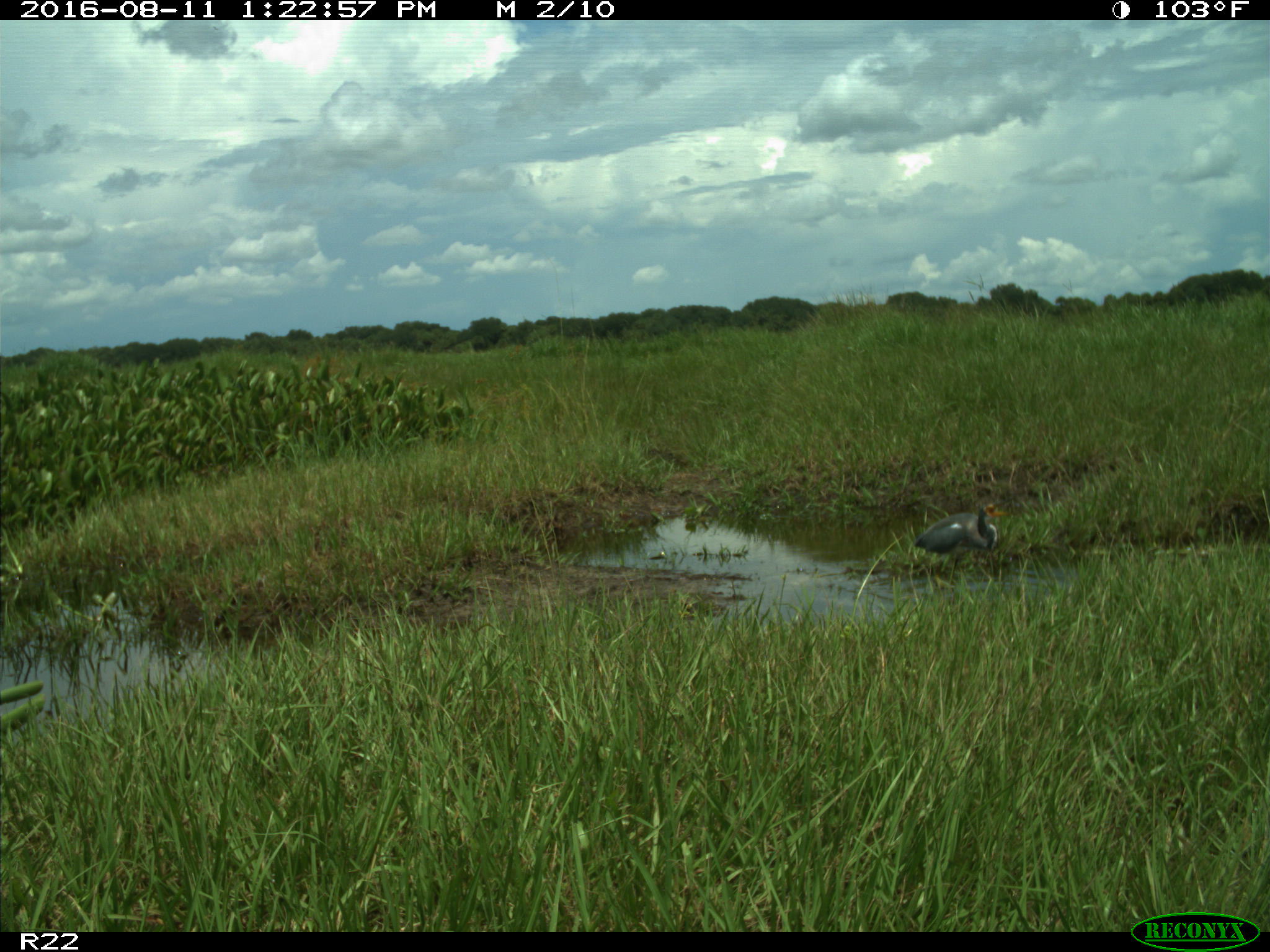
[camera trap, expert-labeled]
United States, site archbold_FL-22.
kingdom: Animalia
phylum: Chordata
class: Aves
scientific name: Aves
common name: birds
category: unidentified bird